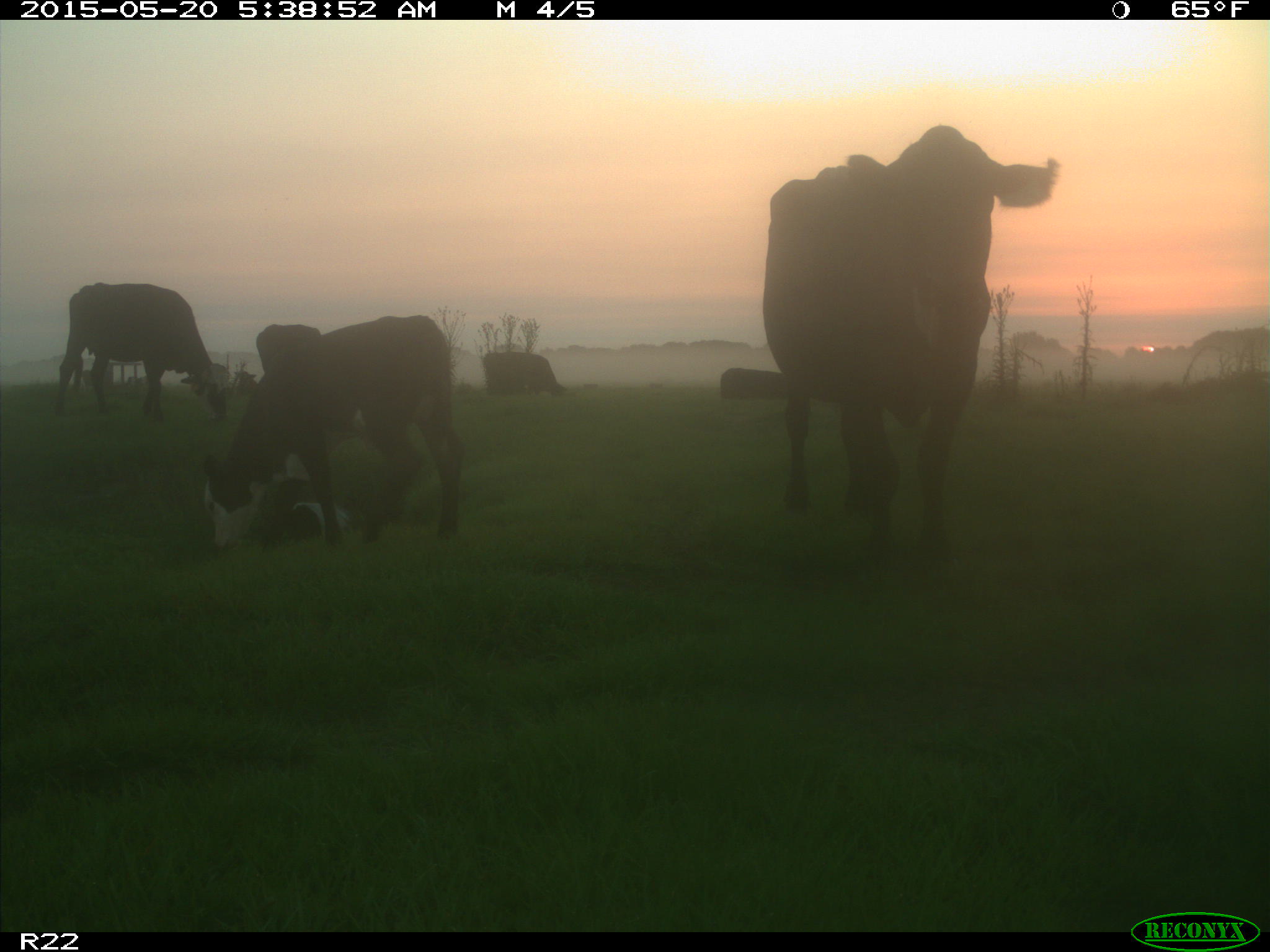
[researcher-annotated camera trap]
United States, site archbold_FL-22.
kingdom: Animalia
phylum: Chordata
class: Mammalia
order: Artiodactyla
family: Bovidae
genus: Bos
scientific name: Bos taurus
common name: domestic cow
Bos taurus (domestic cow).